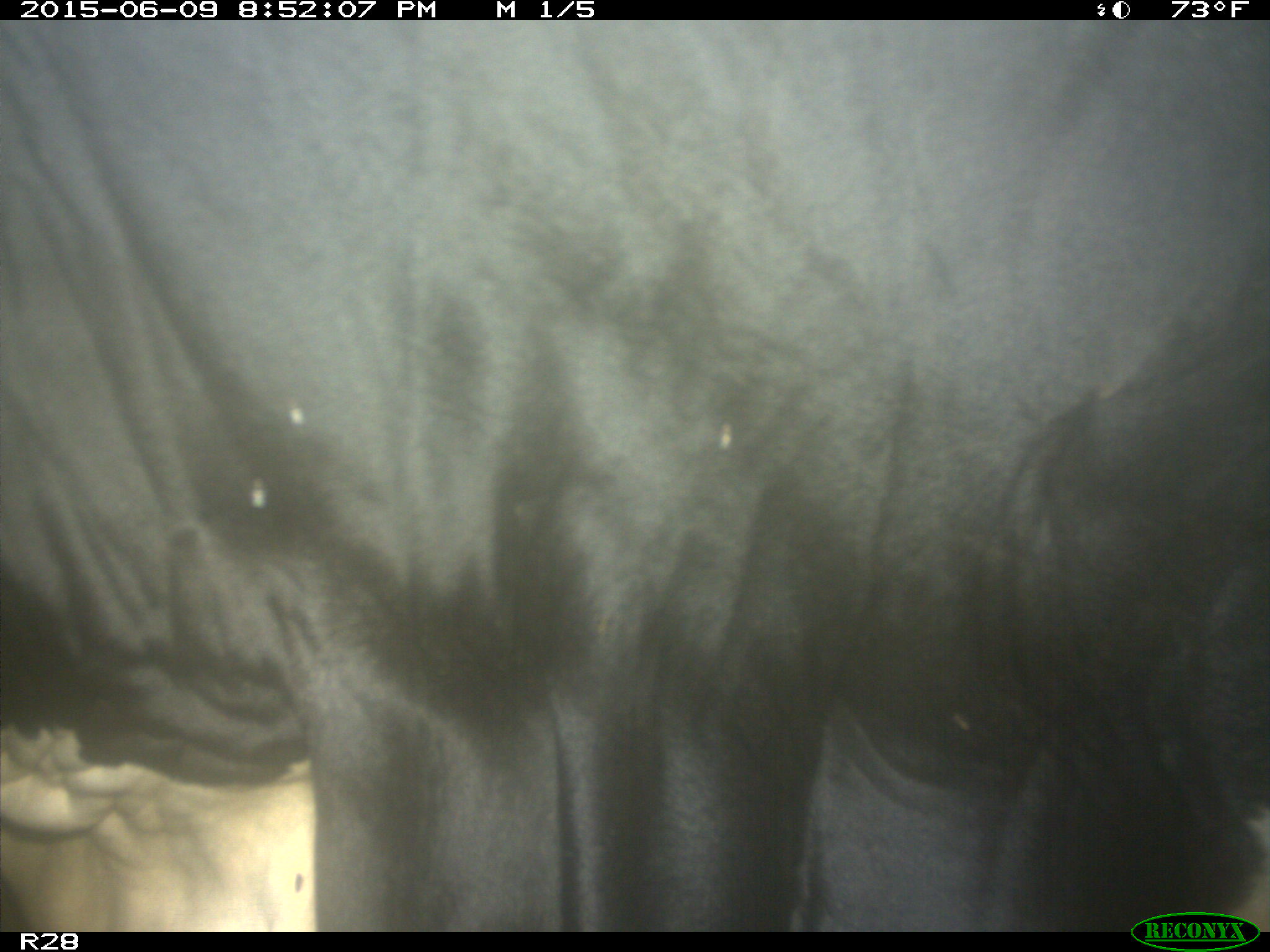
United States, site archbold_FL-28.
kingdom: Animalia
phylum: Chordata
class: Mammalia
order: Artiodactyla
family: Bovidae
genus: Bos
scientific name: Bos taurus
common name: domestic cow